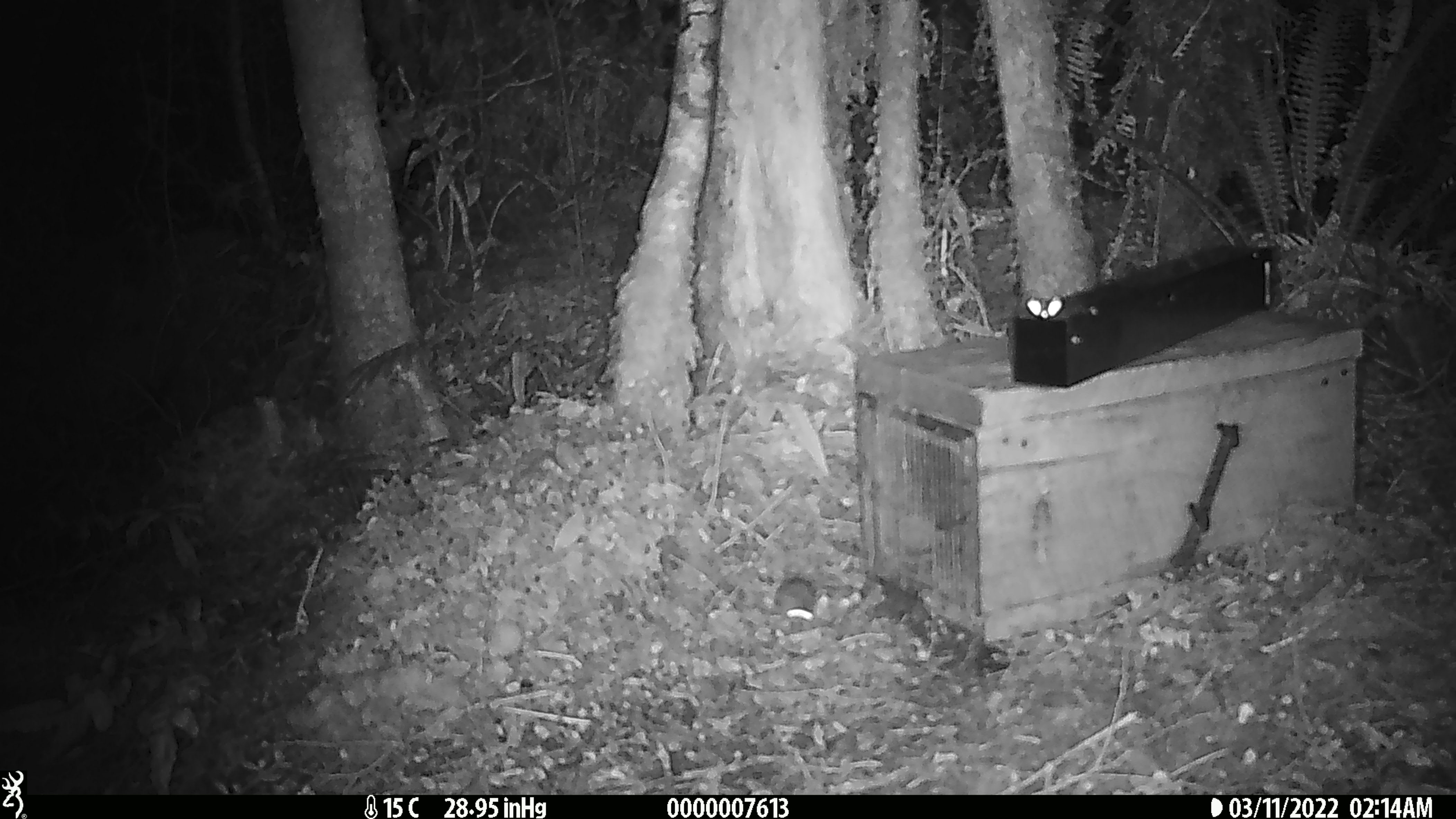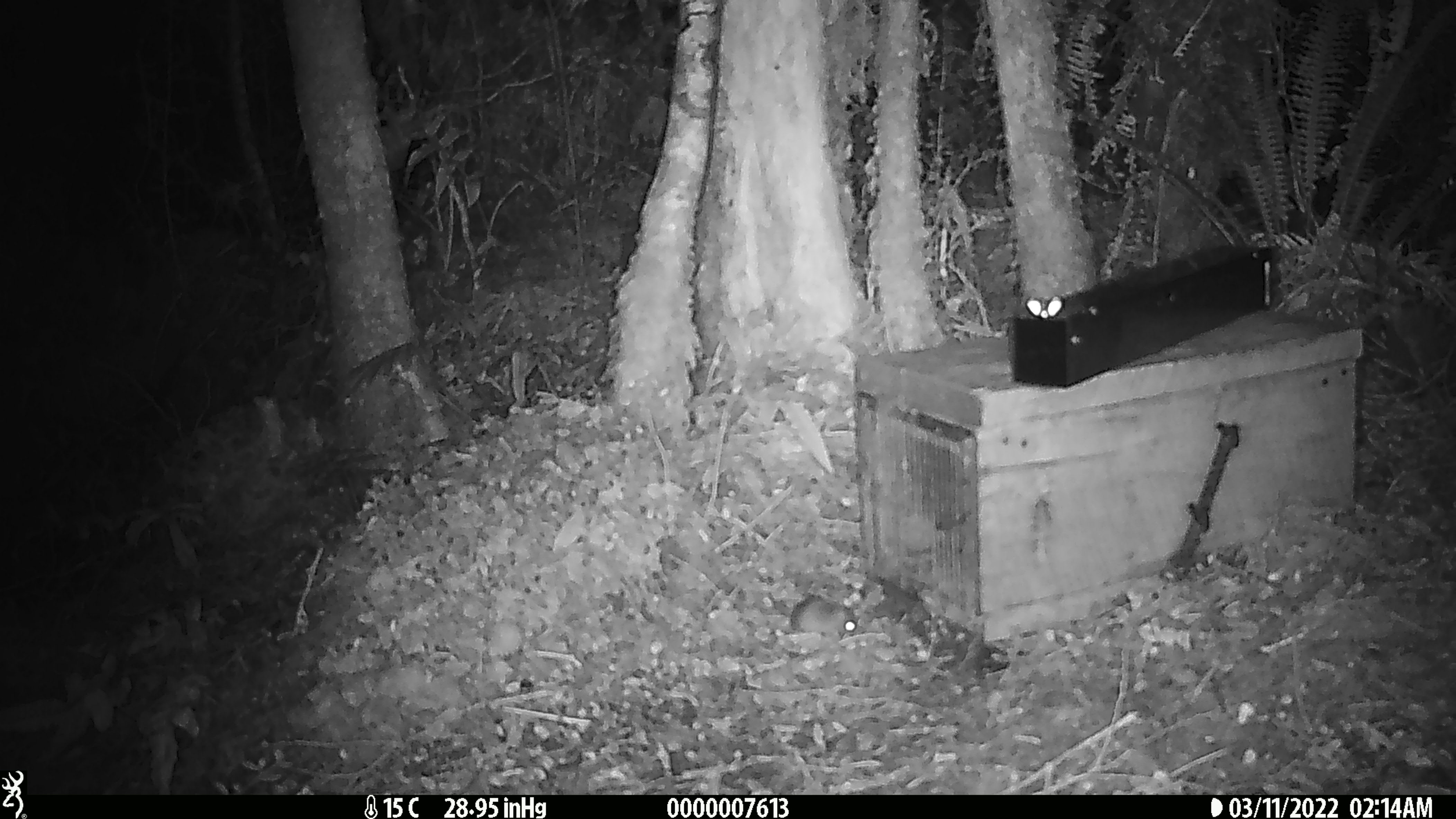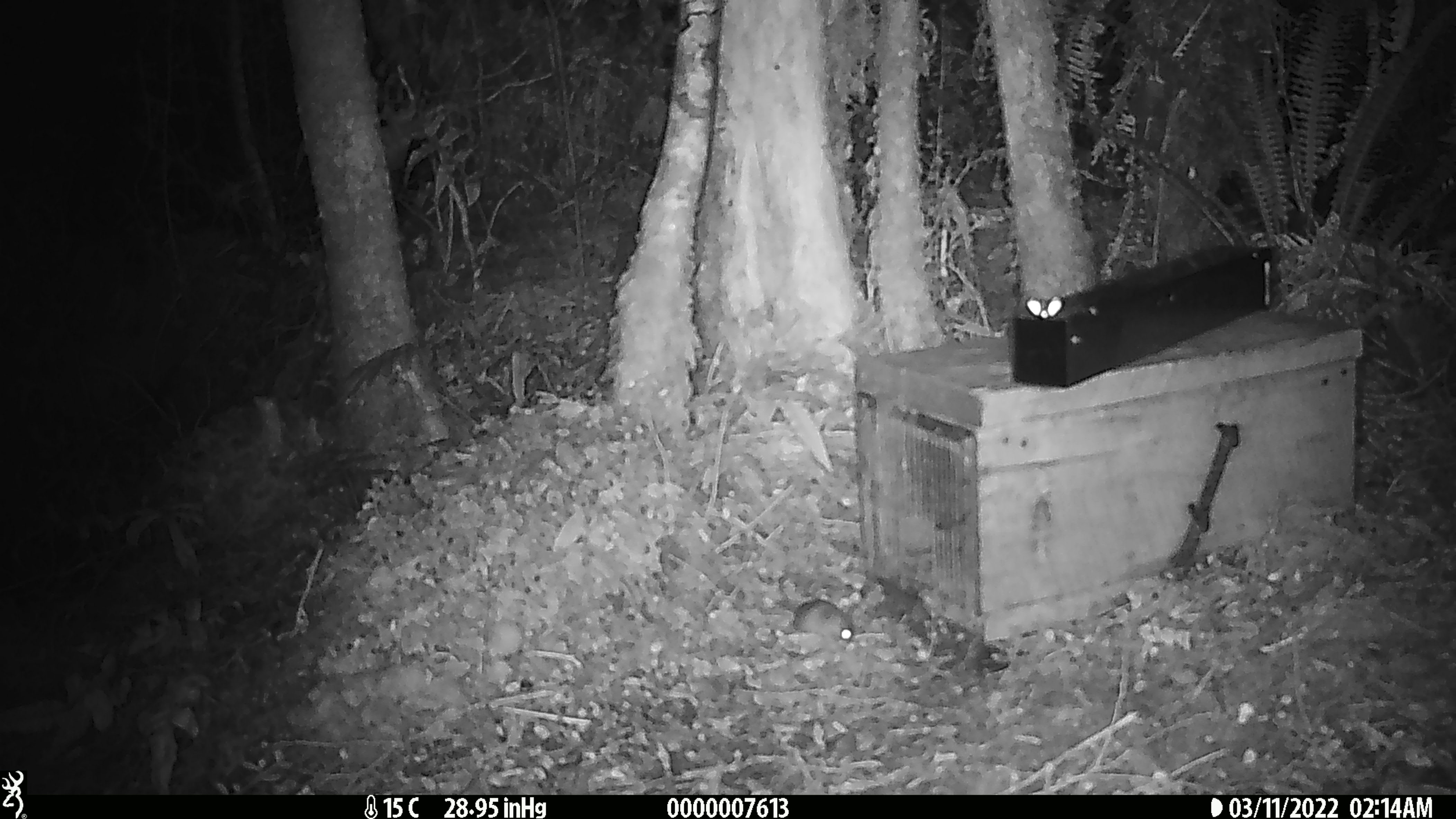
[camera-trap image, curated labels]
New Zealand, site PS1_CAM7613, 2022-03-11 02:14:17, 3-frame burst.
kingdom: Animalia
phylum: Chordata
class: Mammalia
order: Rodentia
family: Muridae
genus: Mus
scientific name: Mus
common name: mouse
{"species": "mouse (Mus)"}